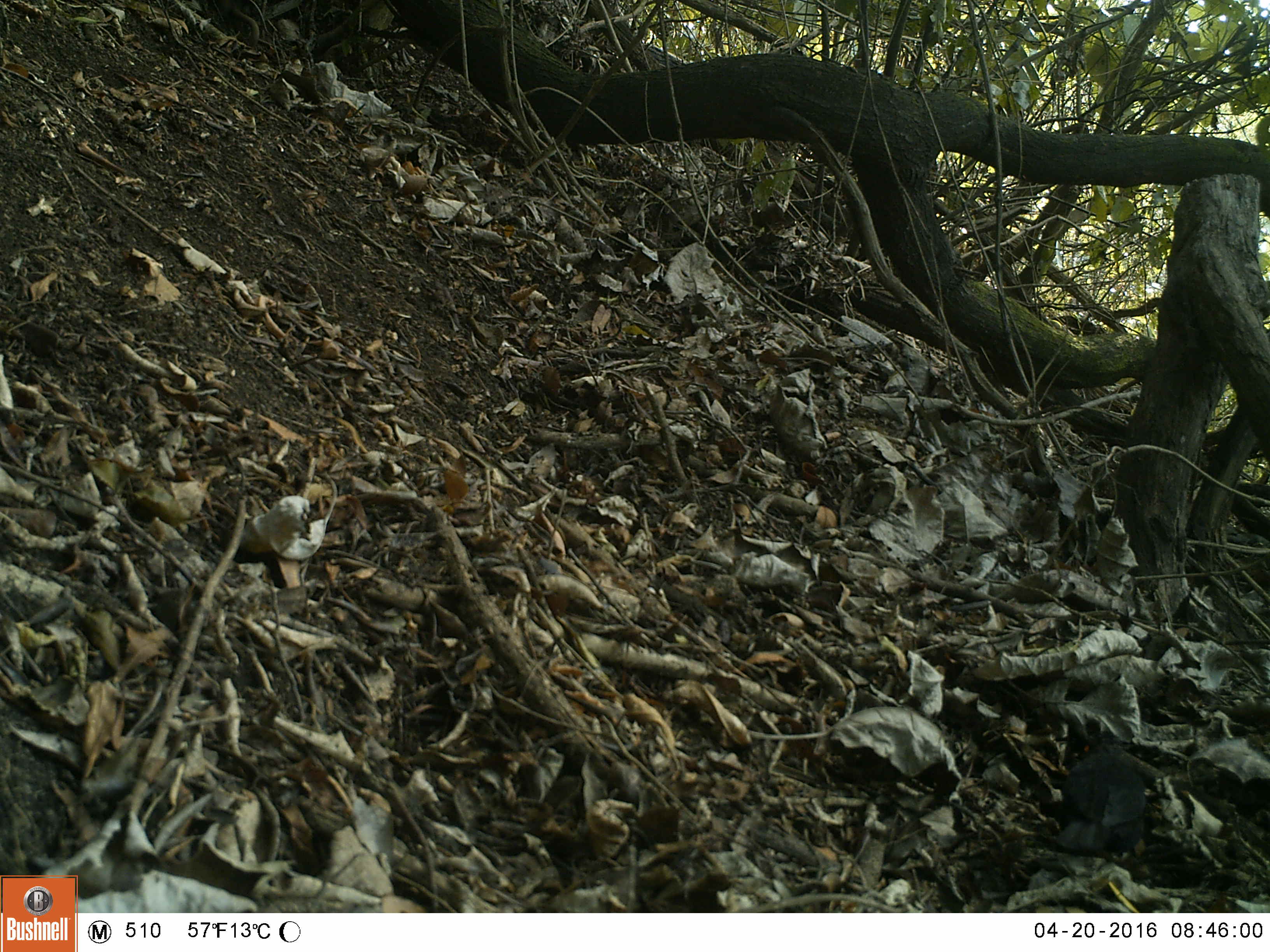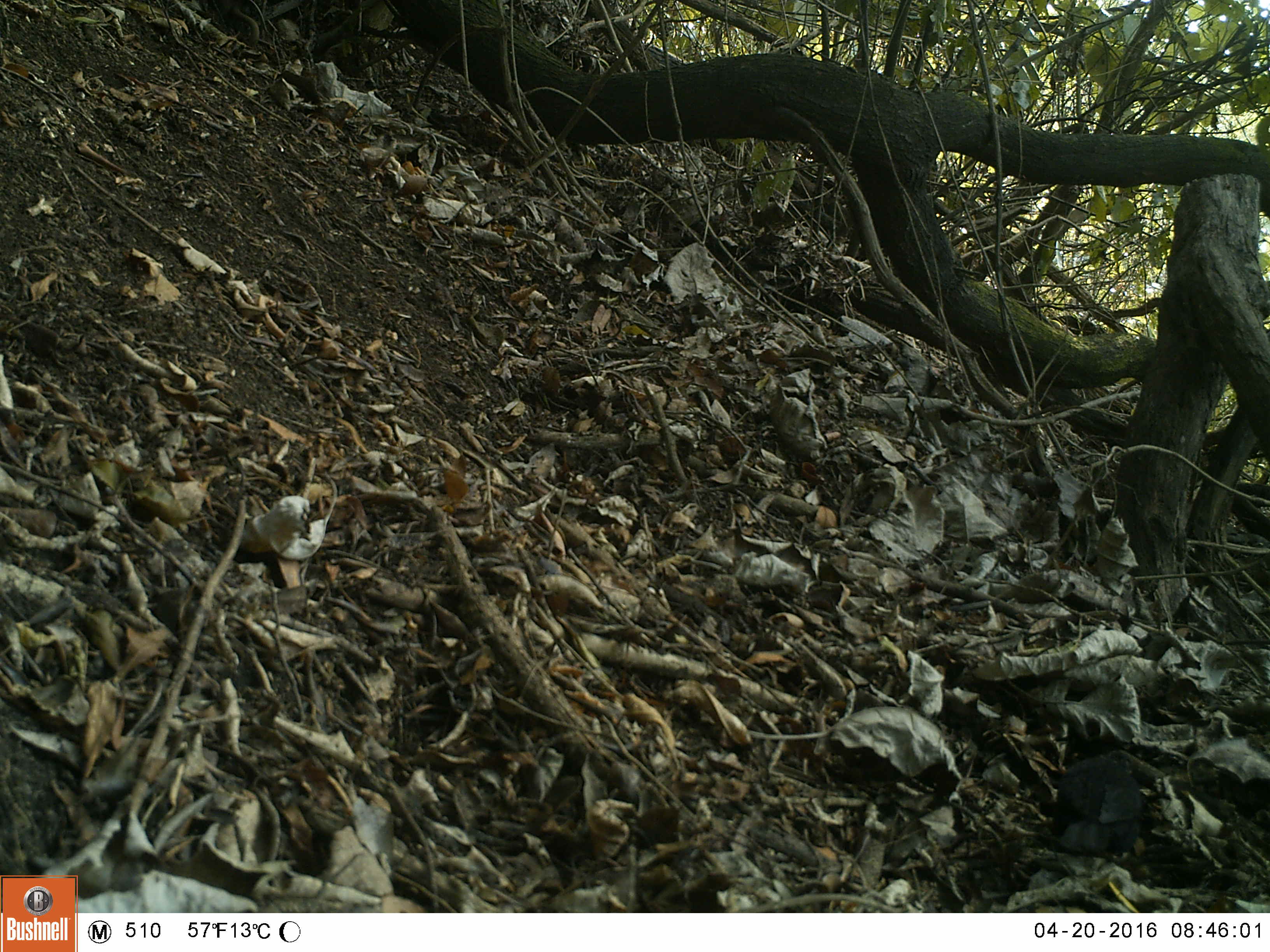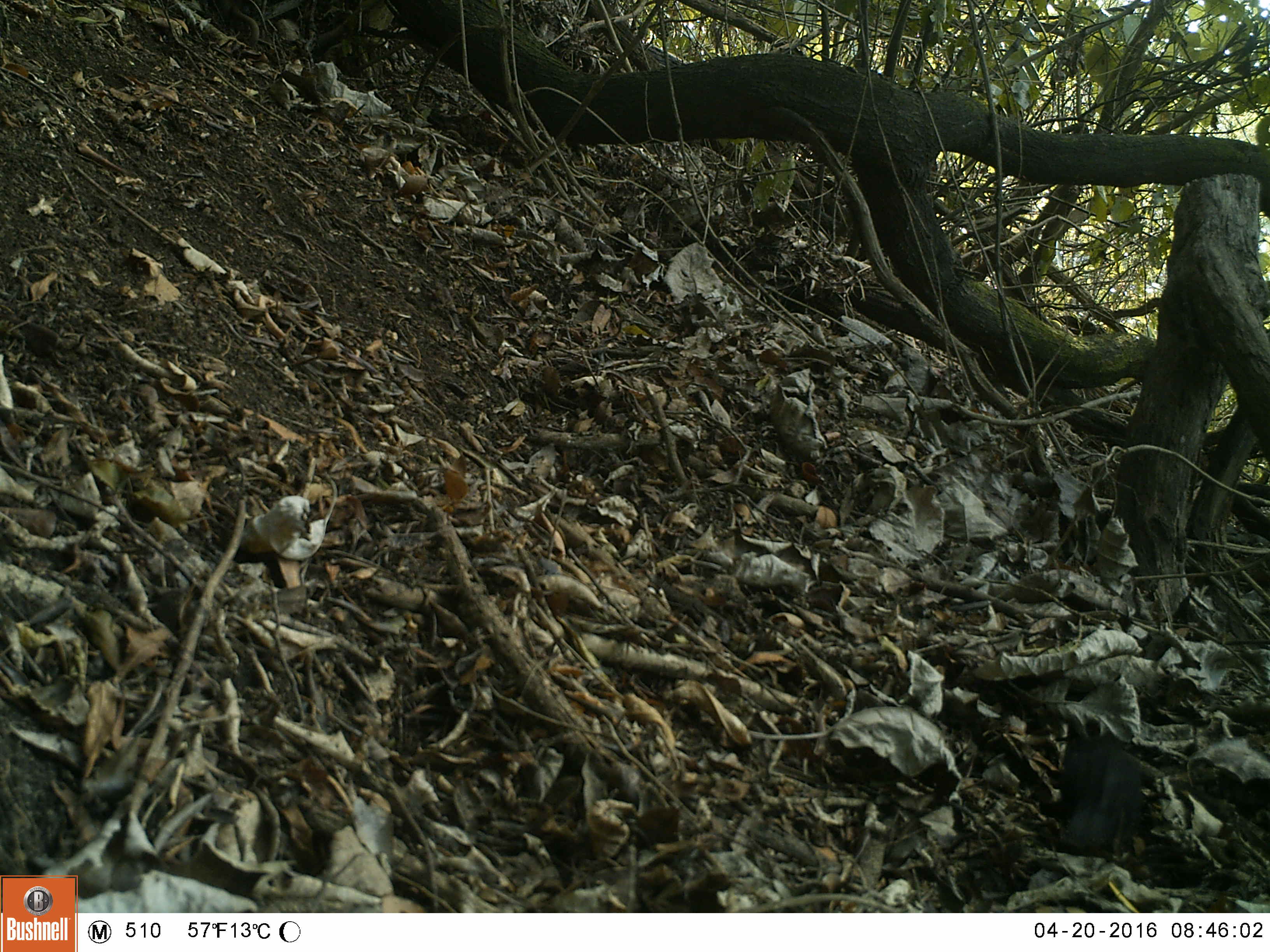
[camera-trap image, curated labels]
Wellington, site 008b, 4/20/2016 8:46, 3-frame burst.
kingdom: Animalia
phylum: Chordata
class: Aves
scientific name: Aves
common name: bird